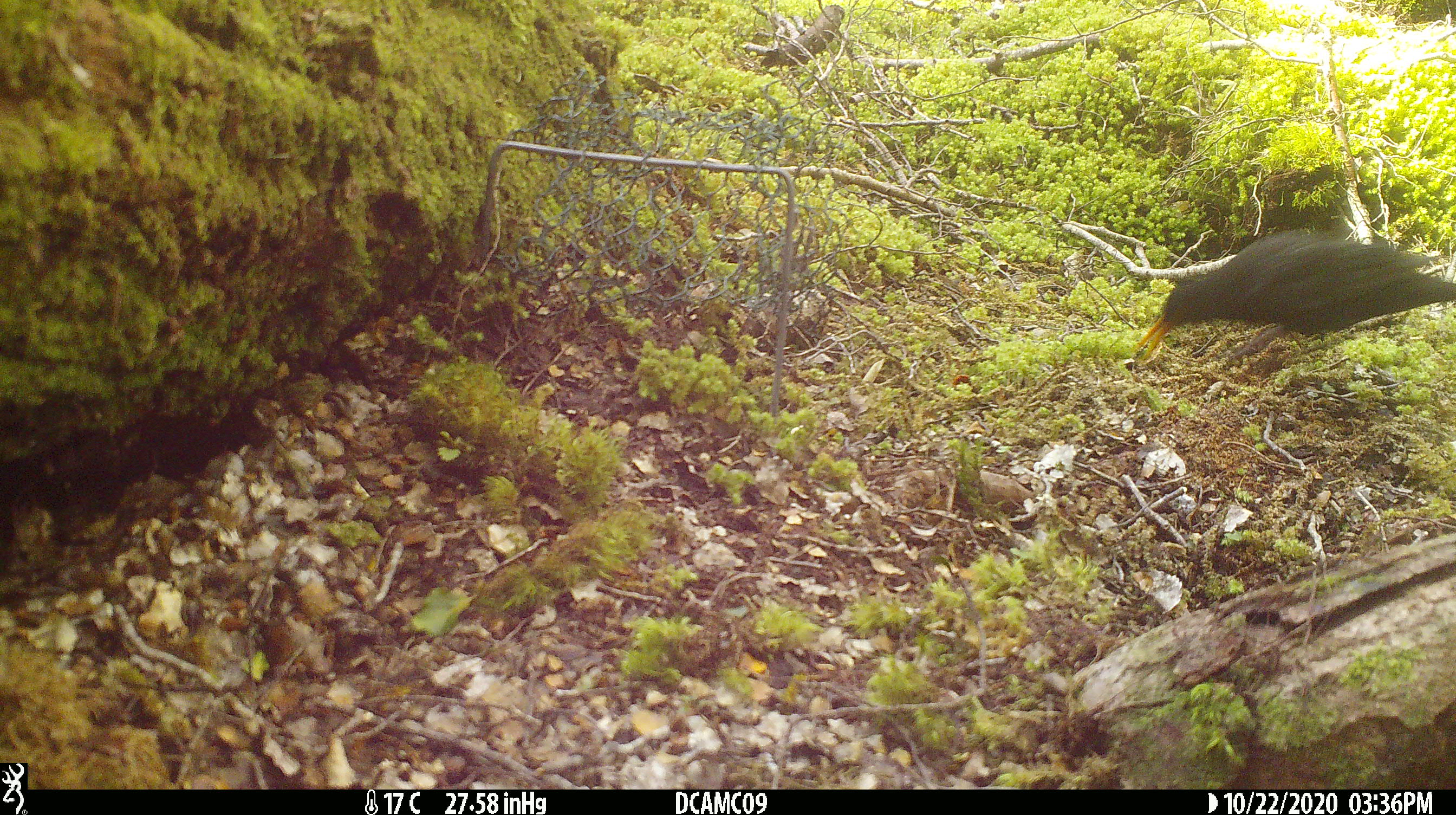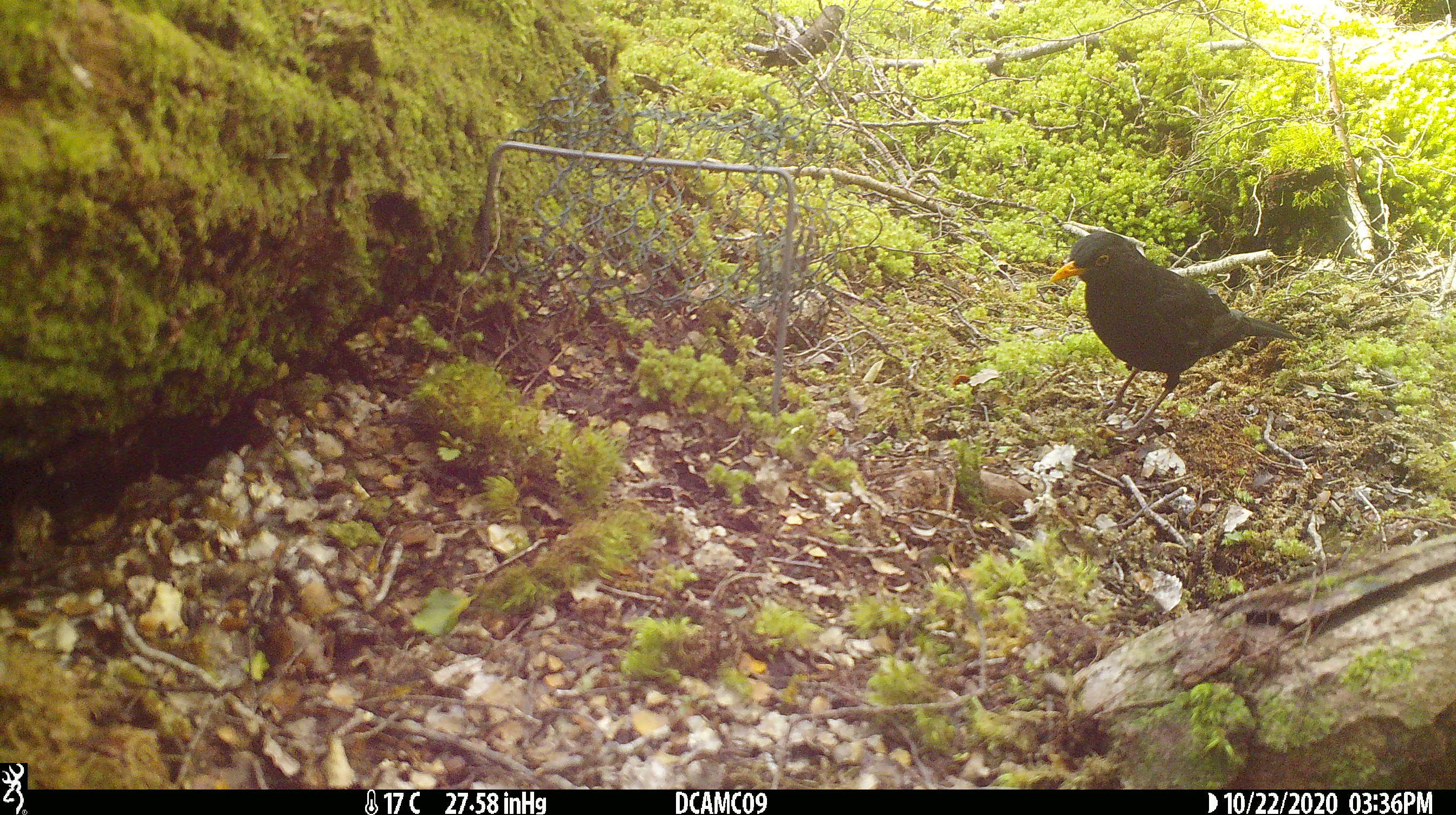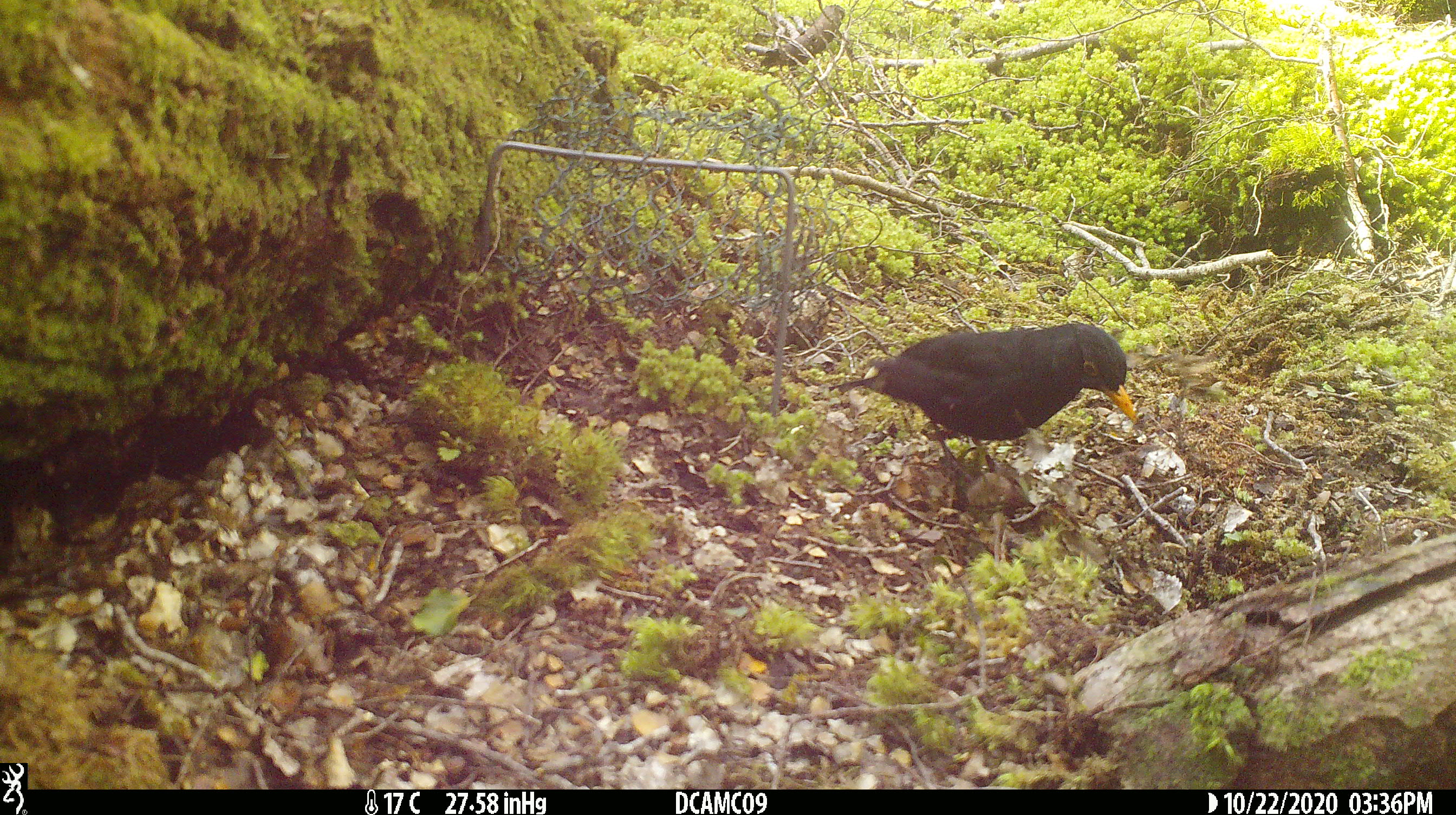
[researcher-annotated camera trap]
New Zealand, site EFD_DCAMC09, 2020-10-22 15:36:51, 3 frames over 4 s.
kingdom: Animalia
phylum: Chordata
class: Aves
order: Passeriformes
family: Turdidae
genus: Turdus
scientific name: Turdus merula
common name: eurasian blackbird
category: blackbird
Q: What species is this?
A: Blackbird (eurasian blackbird) (Turdus merula).